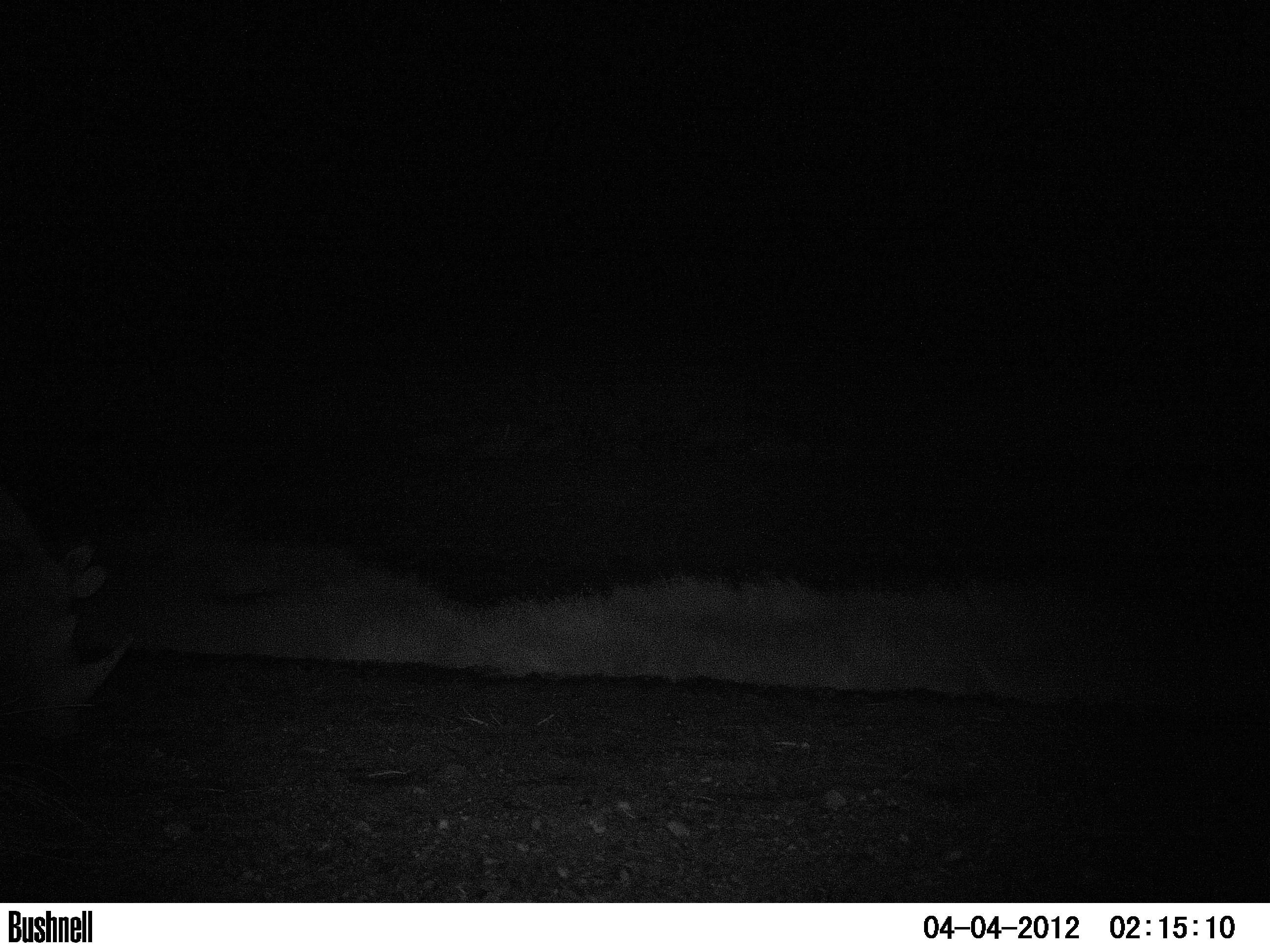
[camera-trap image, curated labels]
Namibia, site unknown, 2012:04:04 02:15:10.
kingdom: Animalia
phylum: Chordata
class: Mammalia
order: Perissodactyla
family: Rhinocerotidae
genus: Diceros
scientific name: Diceros bicornis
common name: black rhinoceros